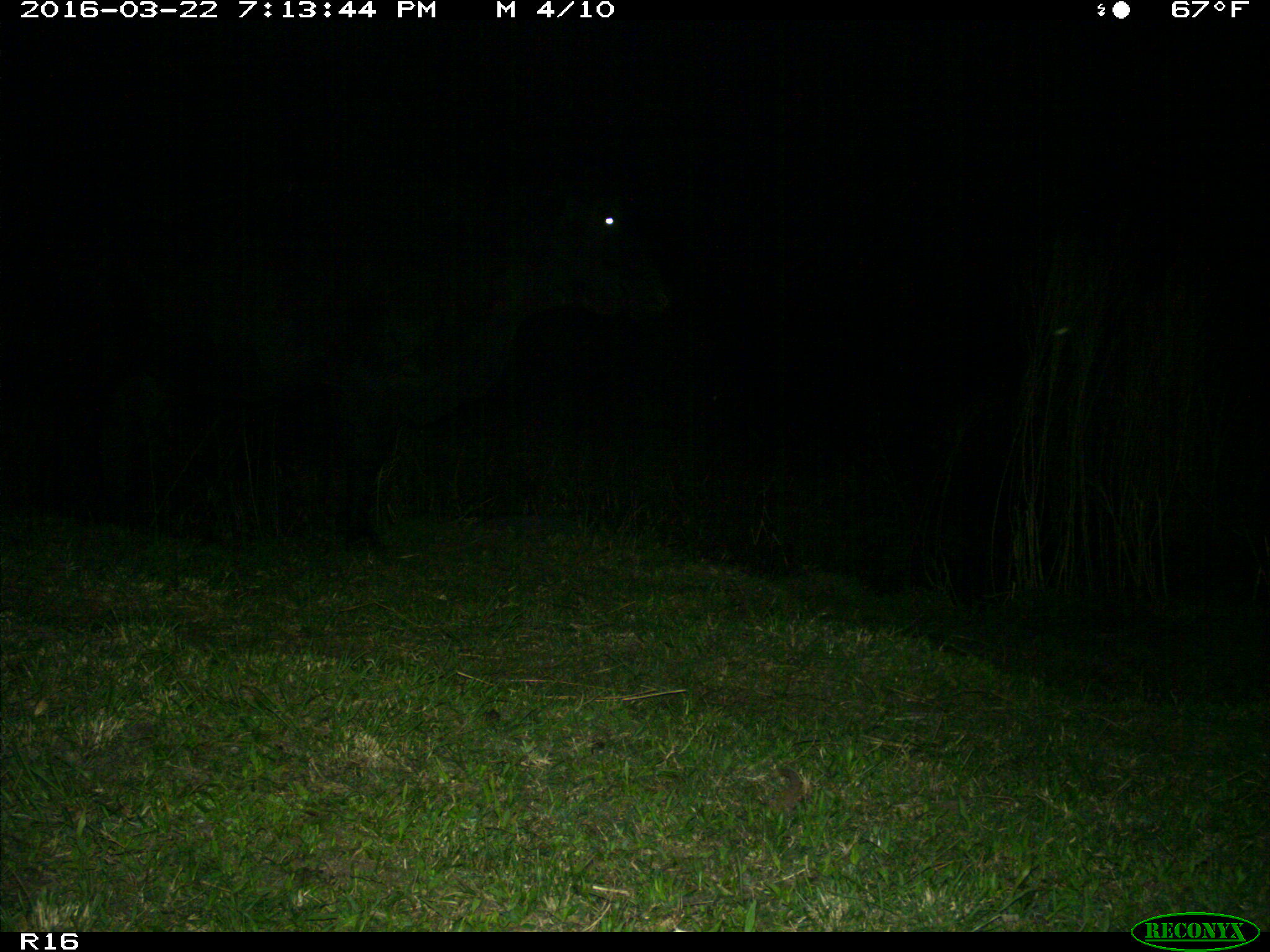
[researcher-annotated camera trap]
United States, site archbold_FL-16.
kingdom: Animalia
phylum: Chordata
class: Mammalia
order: Artiodactyla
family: Bovidae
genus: Bos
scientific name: Bos taurus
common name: domestic cow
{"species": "Bos taurus (domestic cow)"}